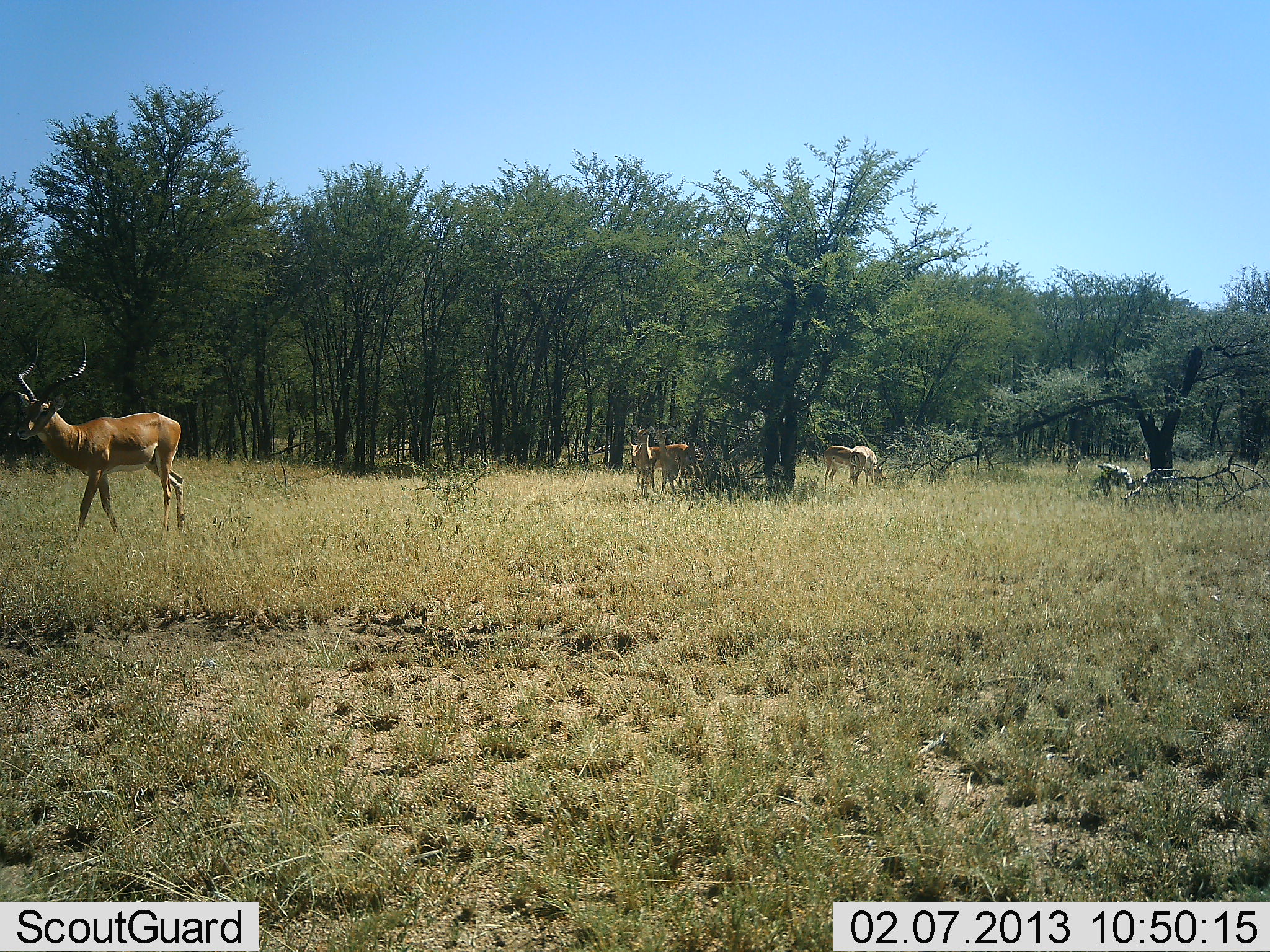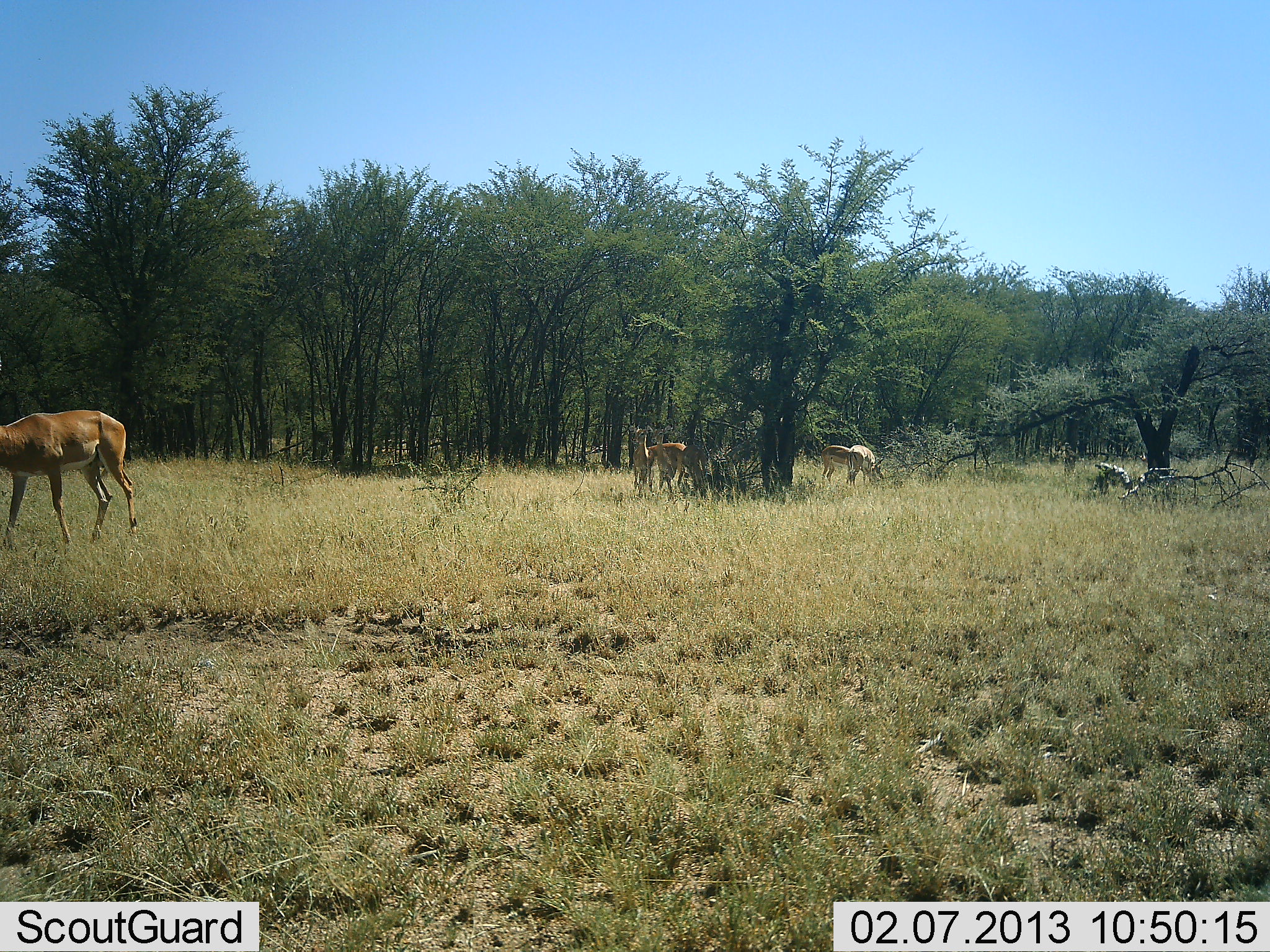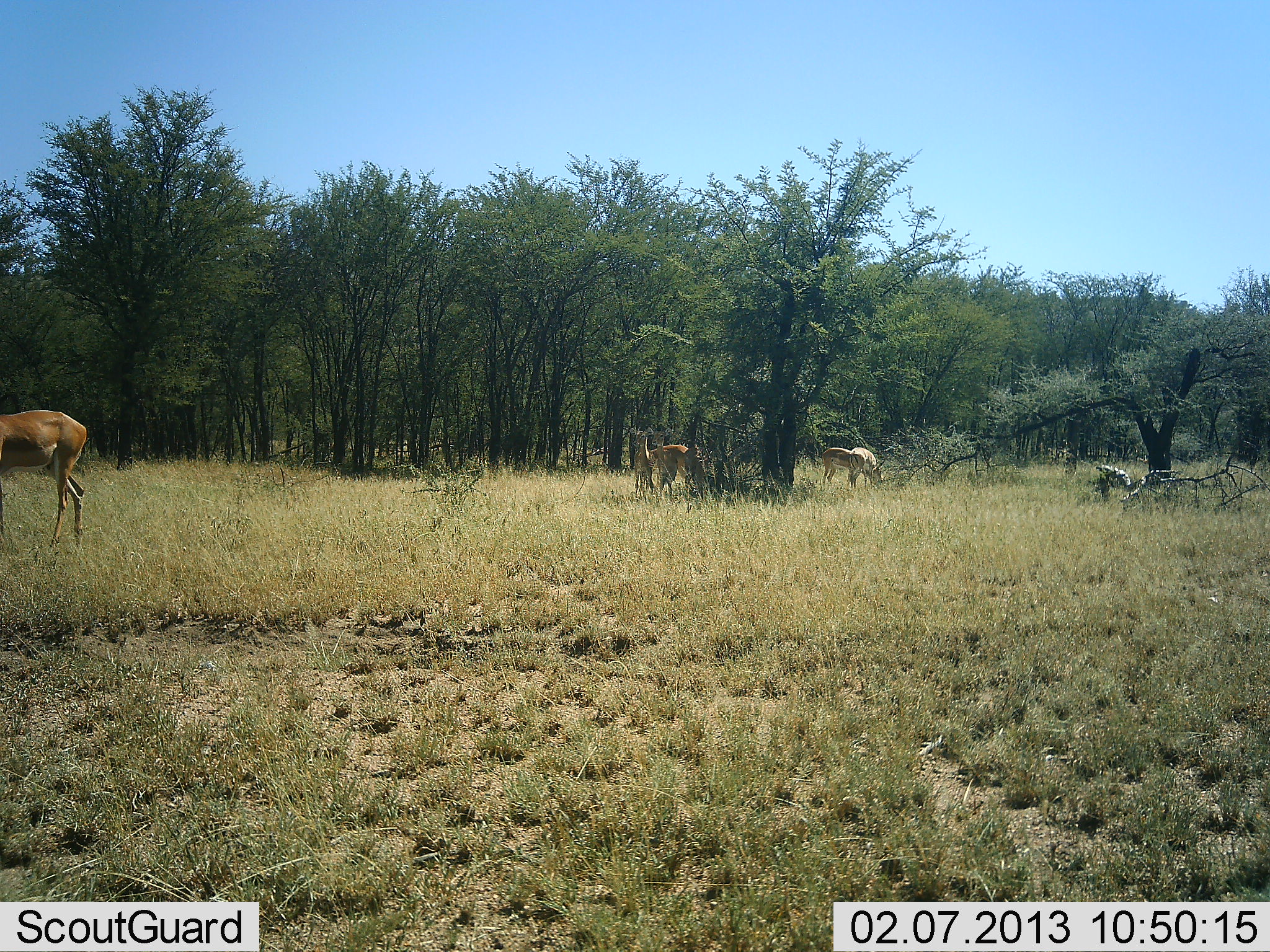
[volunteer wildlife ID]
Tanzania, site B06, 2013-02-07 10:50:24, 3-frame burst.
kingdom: Animalia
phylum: Chordata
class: Mammalia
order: Artiodactyla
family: Bovidae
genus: Aepyceros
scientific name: Aepyceros melampus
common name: impala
Impala (Aepyceros melampus), count 4. Behavior (volunteer vote fractions): standing 61%, resting 9%, moving 65%, interacting 0%. Young present (vote fraction): 0%. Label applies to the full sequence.